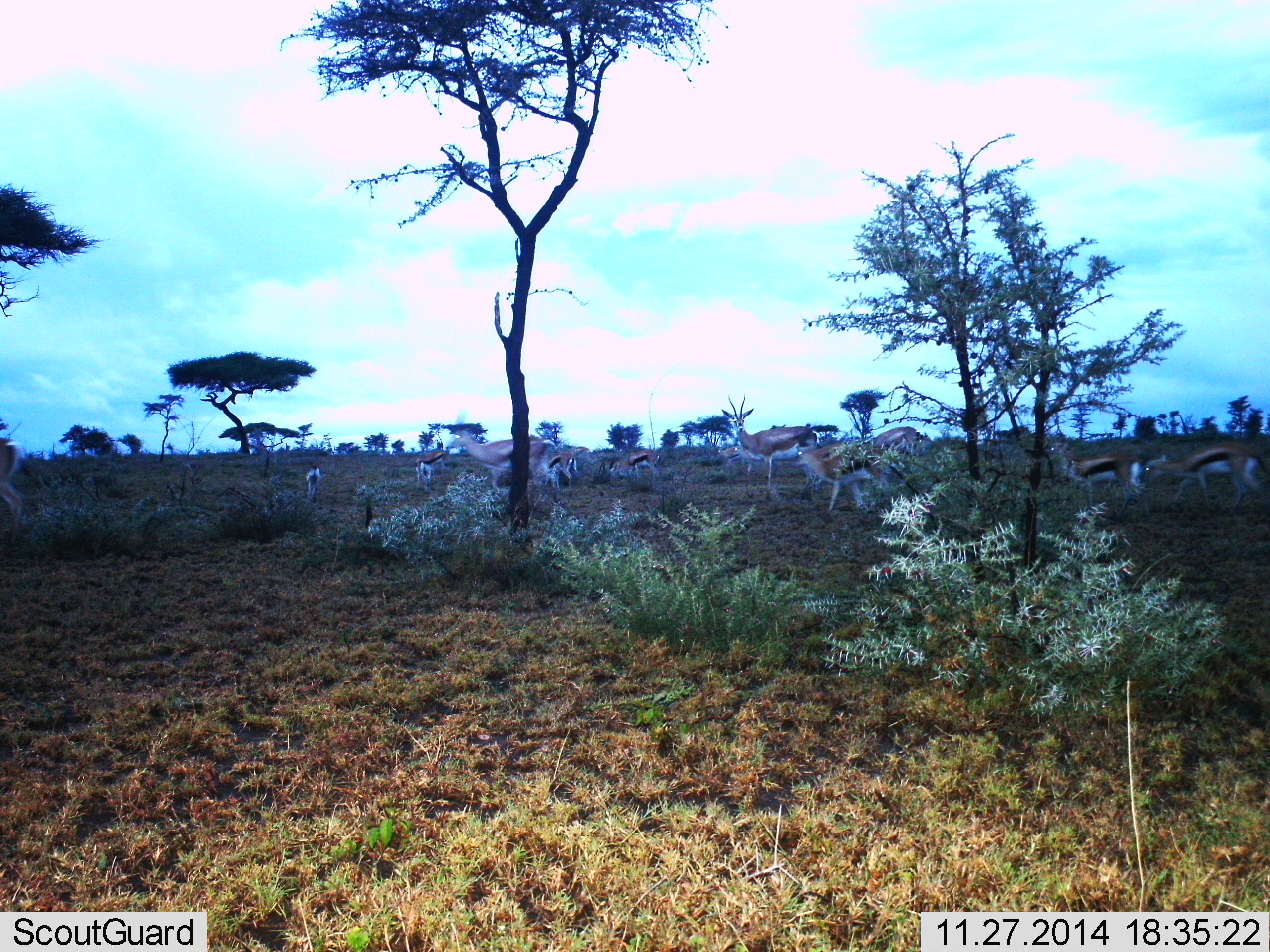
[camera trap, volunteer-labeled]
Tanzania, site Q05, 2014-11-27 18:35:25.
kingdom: Animalia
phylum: Chordata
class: Mammalia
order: Artiodactyla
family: Bovidae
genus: Eudorcas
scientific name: Eudorcas thomsonii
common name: thomson's gazelle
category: gazellethomsons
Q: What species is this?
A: Gazellethomsons (thomson's gazelle) (Eudorcas thomsonii).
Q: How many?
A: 10.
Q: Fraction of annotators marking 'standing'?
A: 67%.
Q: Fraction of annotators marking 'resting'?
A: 8%.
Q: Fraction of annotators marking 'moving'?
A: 58%.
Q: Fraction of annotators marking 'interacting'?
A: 0%.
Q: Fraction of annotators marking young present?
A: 0%.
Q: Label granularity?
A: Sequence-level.